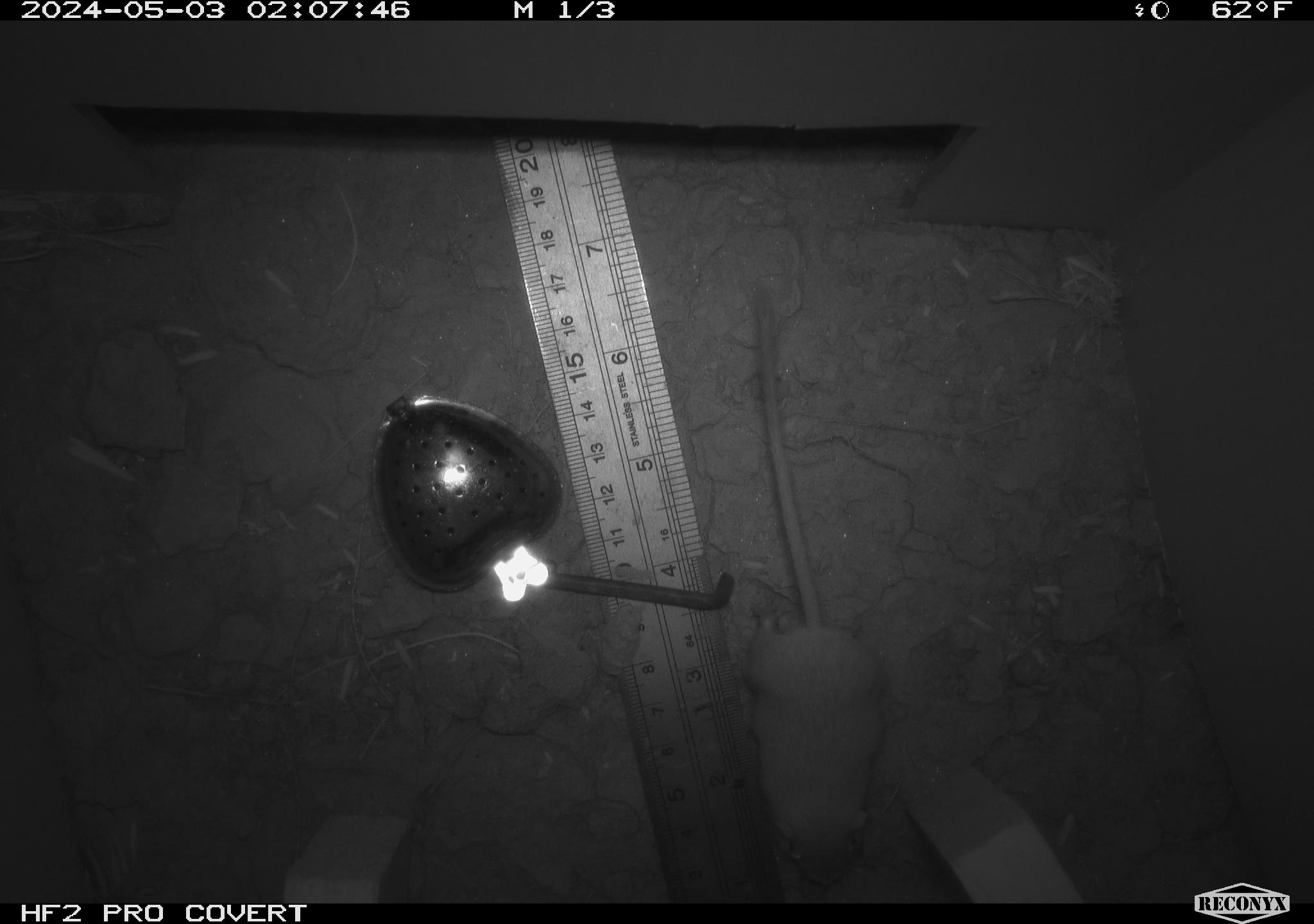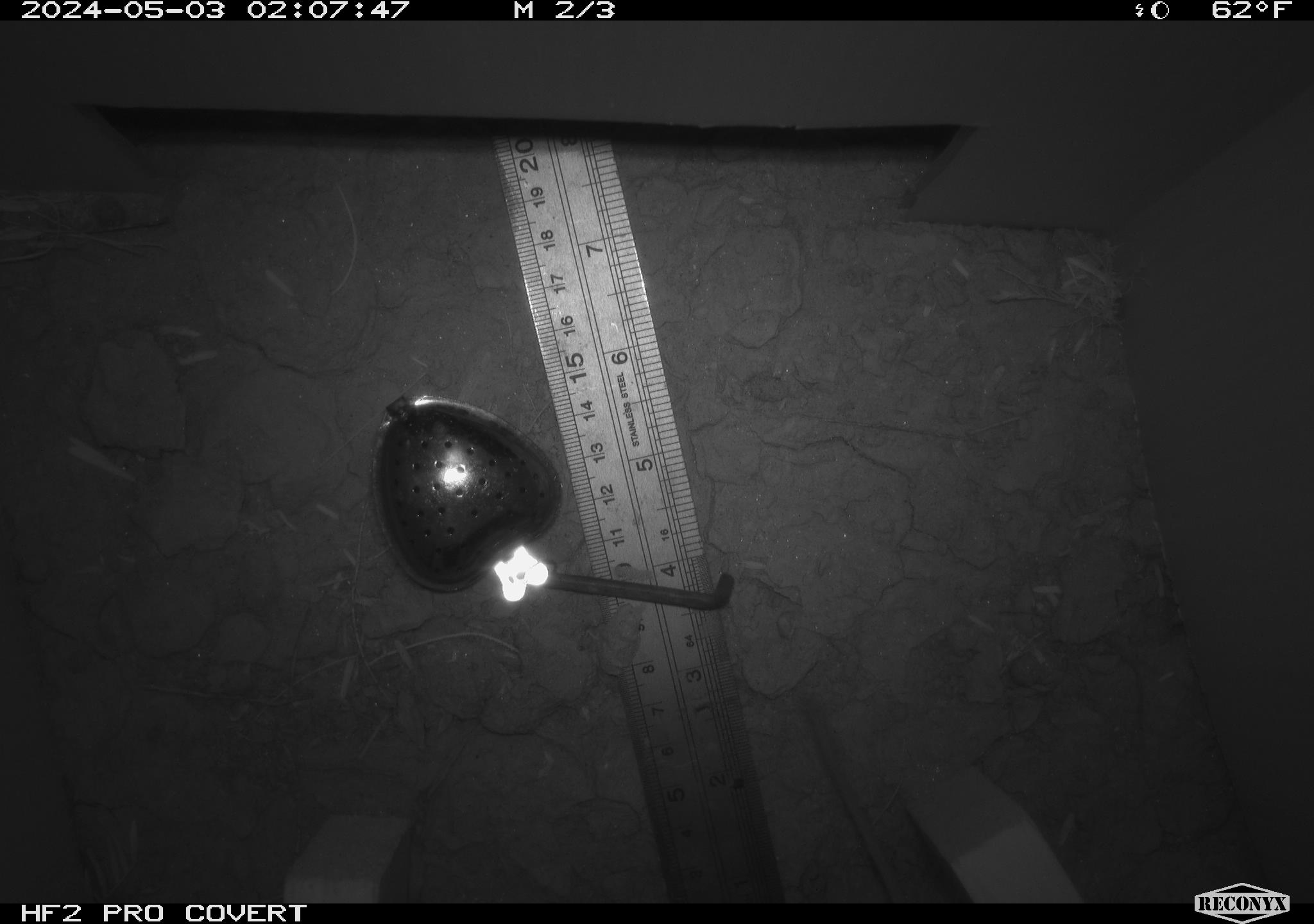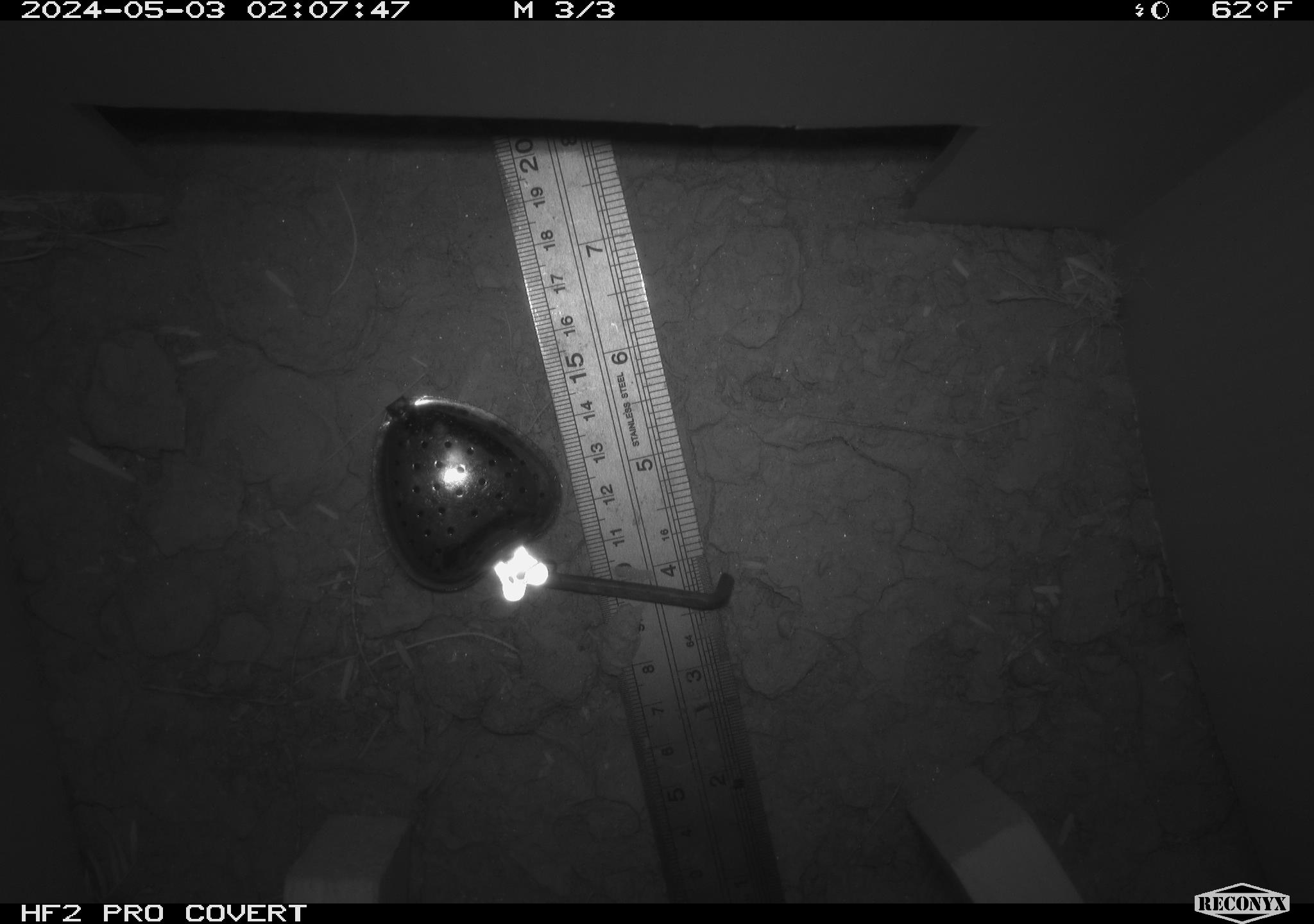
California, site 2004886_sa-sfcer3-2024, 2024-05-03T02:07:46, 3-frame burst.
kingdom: Animalia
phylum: Chordata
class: Mammalia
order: Rodentia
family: Heteromyidae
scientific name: Heteromyidae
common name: kangaroo rats and pocket mice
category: heteromyidae family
Heteromyidae family (kangaroo rats and pocket mice) (Heteromyidae).